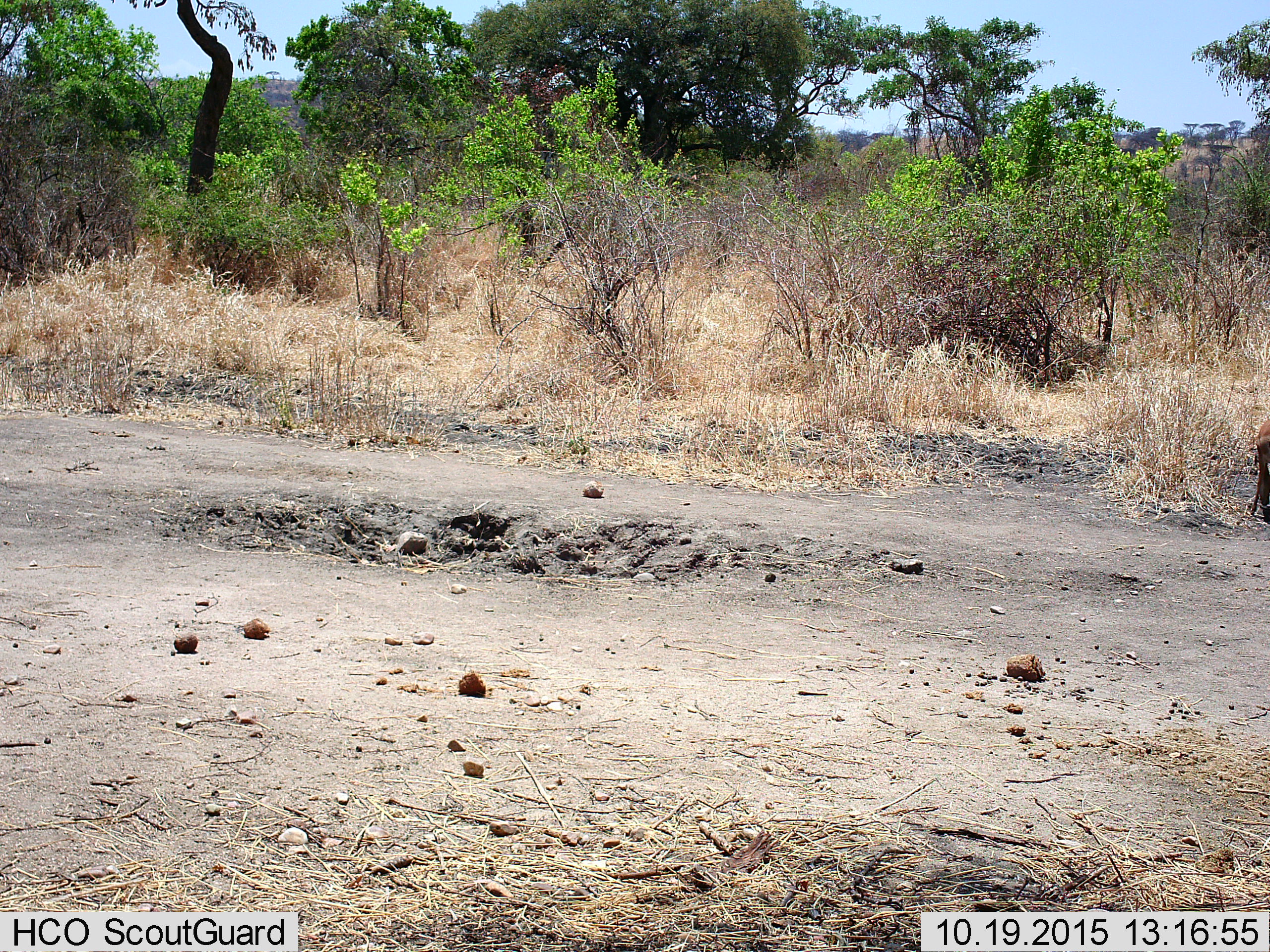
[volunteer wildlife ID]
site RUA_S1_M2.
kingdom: Animalia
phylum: Chordata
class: Mammalia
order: Artiodactyla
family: Bovidae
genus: Aepyceros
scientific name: Aepyceros melampus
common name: impala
Impala (Aepyceros melampus), count 1. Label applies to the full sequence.